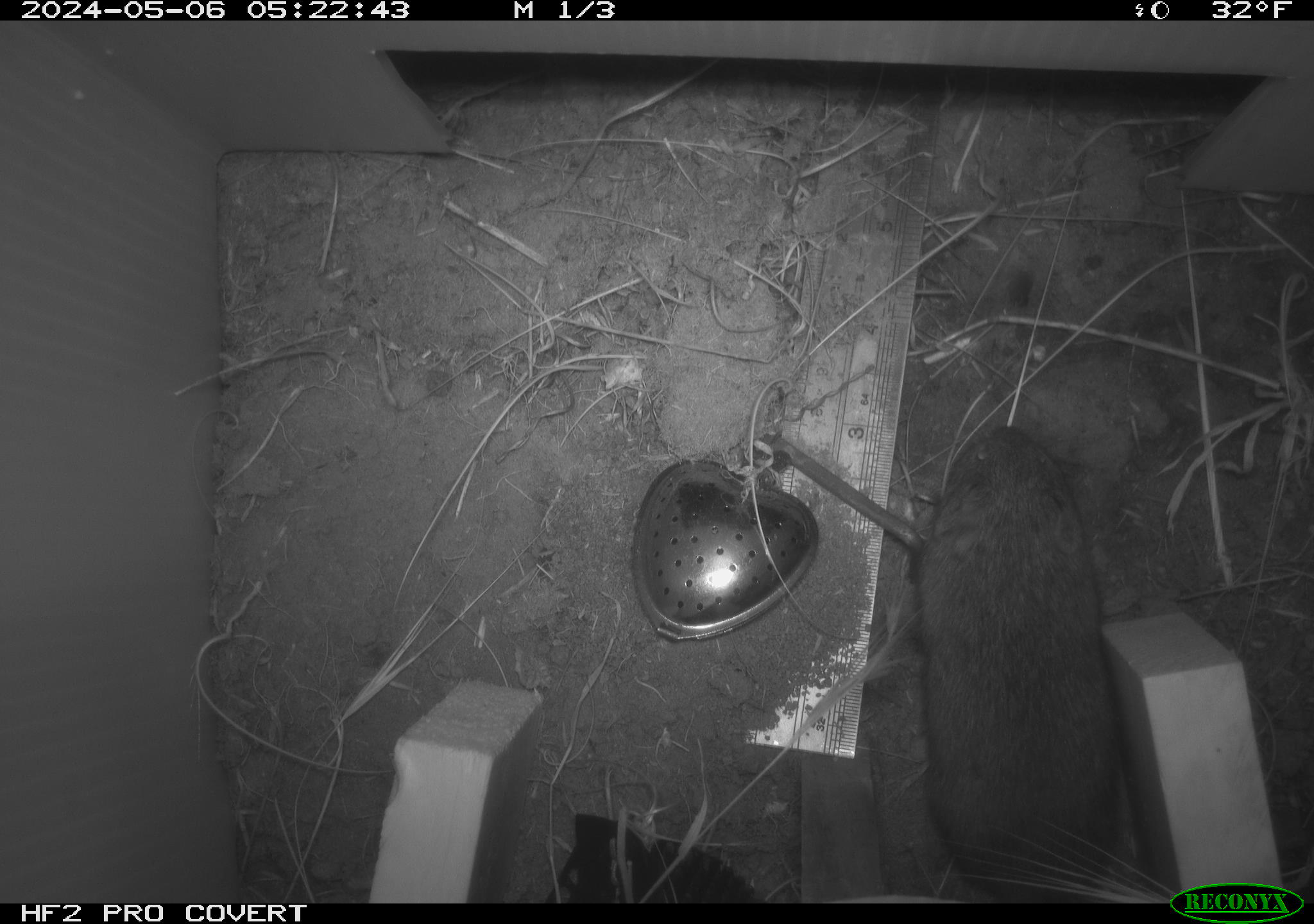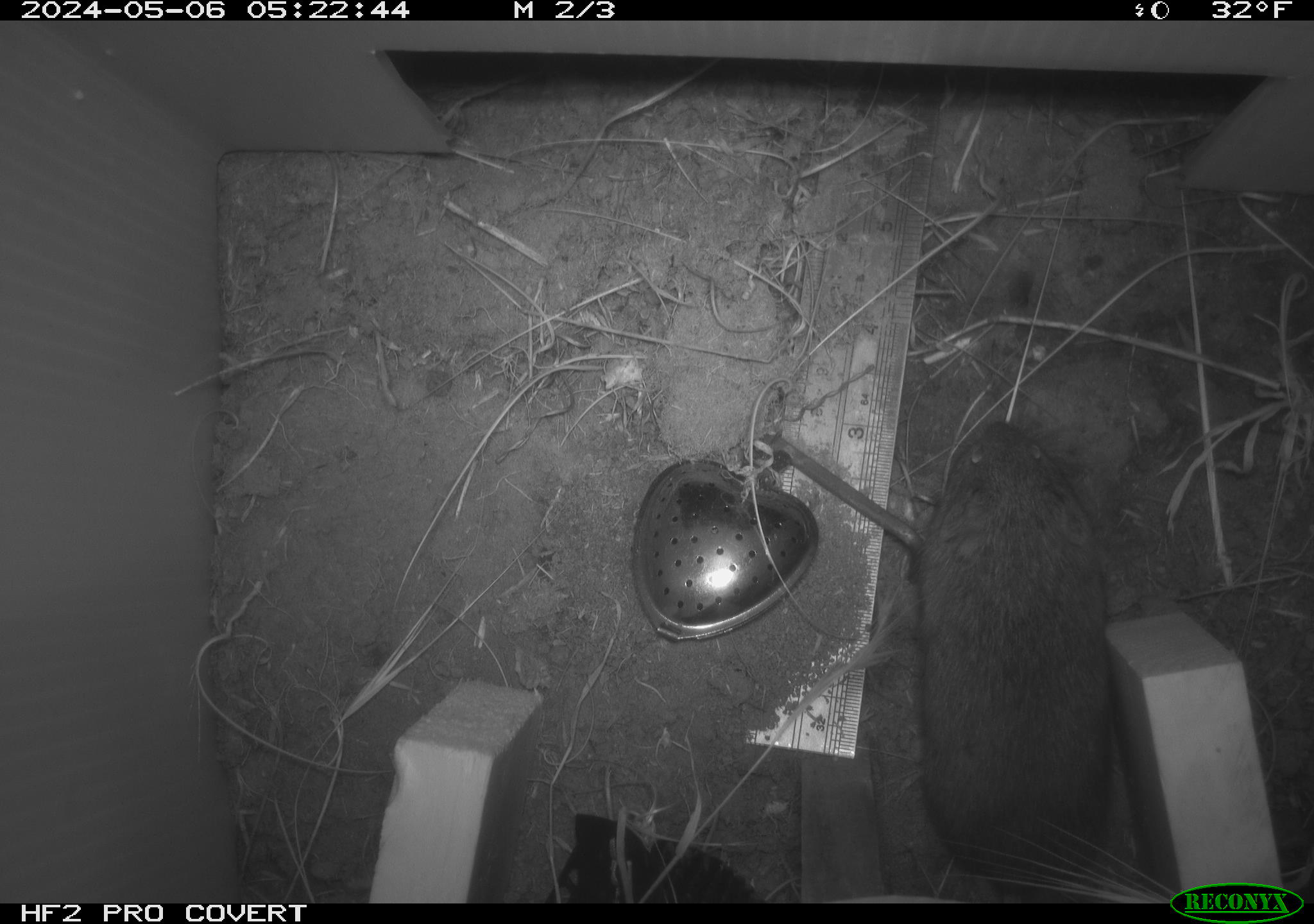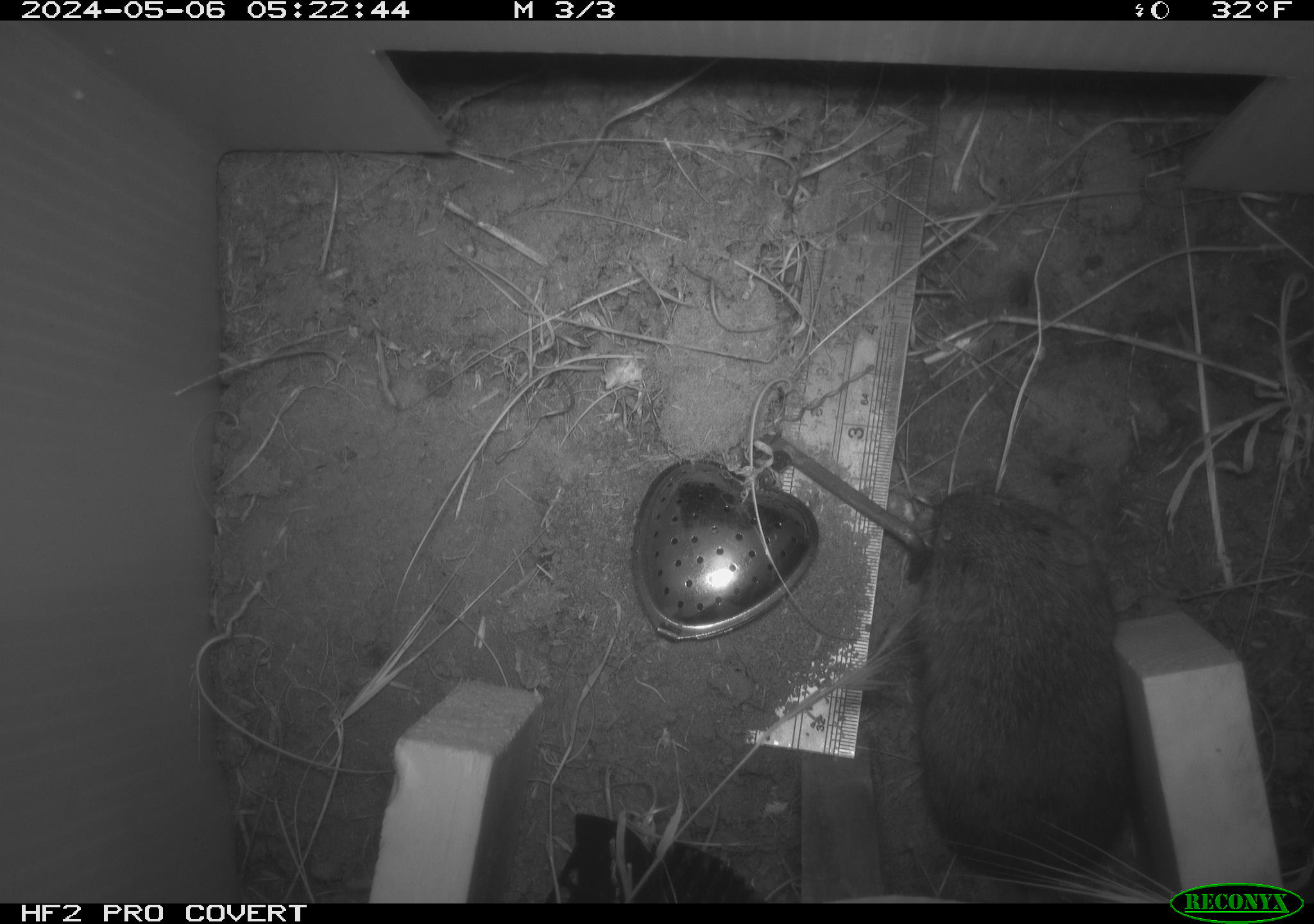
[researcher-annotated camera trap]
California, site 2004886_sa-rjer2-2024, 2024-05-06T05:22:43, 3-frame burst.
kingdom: Animalia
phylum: Chordata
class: Mammalia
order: Rodentia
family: Cricetidae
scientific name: Arvicolinae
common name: voles, lemmings, and muskrats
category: arvicolinae subfamily